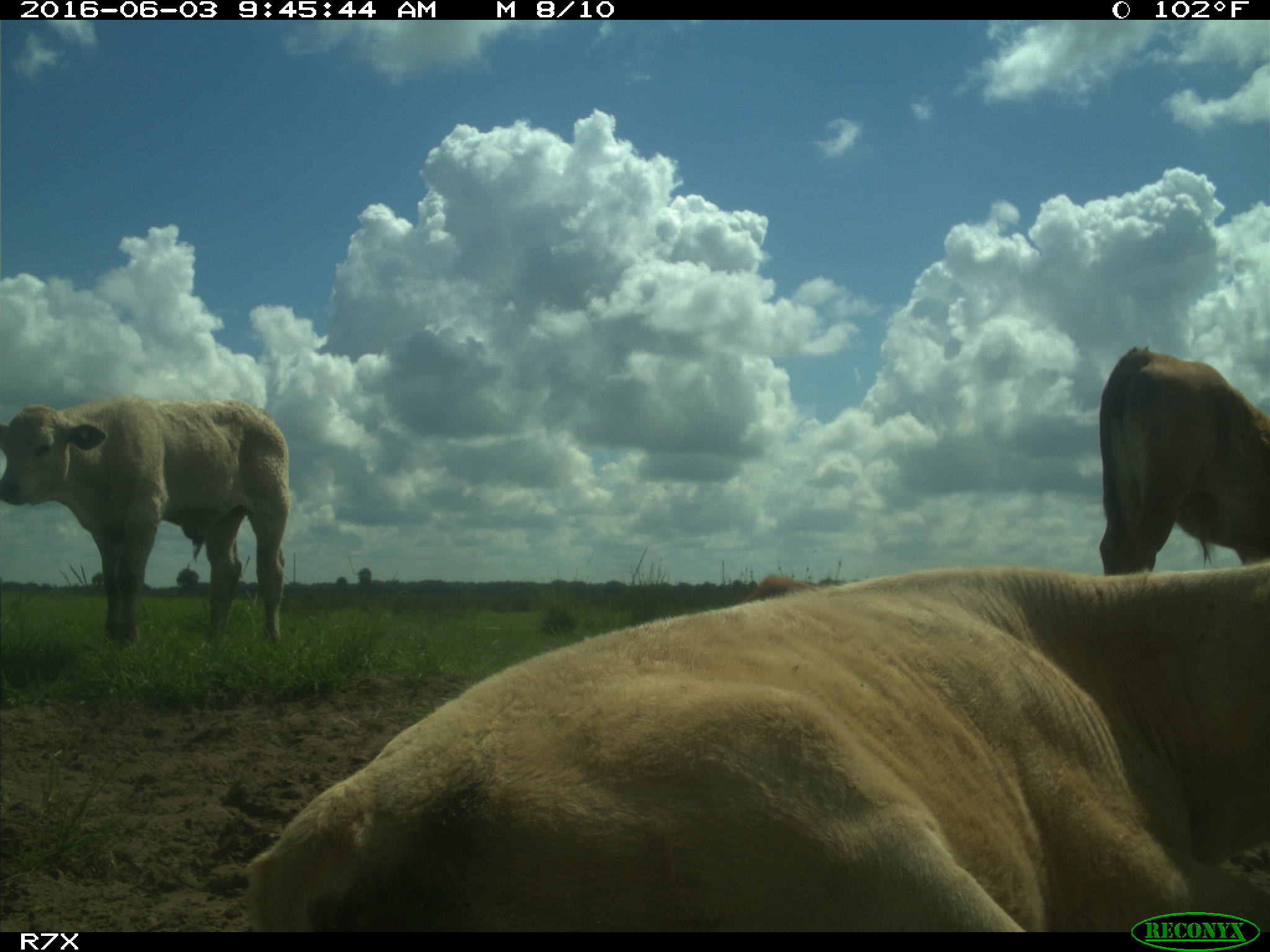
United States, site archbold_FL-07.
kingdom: Animalia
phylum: Chordata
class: Mammalia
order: Artiodactyla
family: Bovidae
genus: Bos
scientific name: Bos taurus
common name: domestic cow